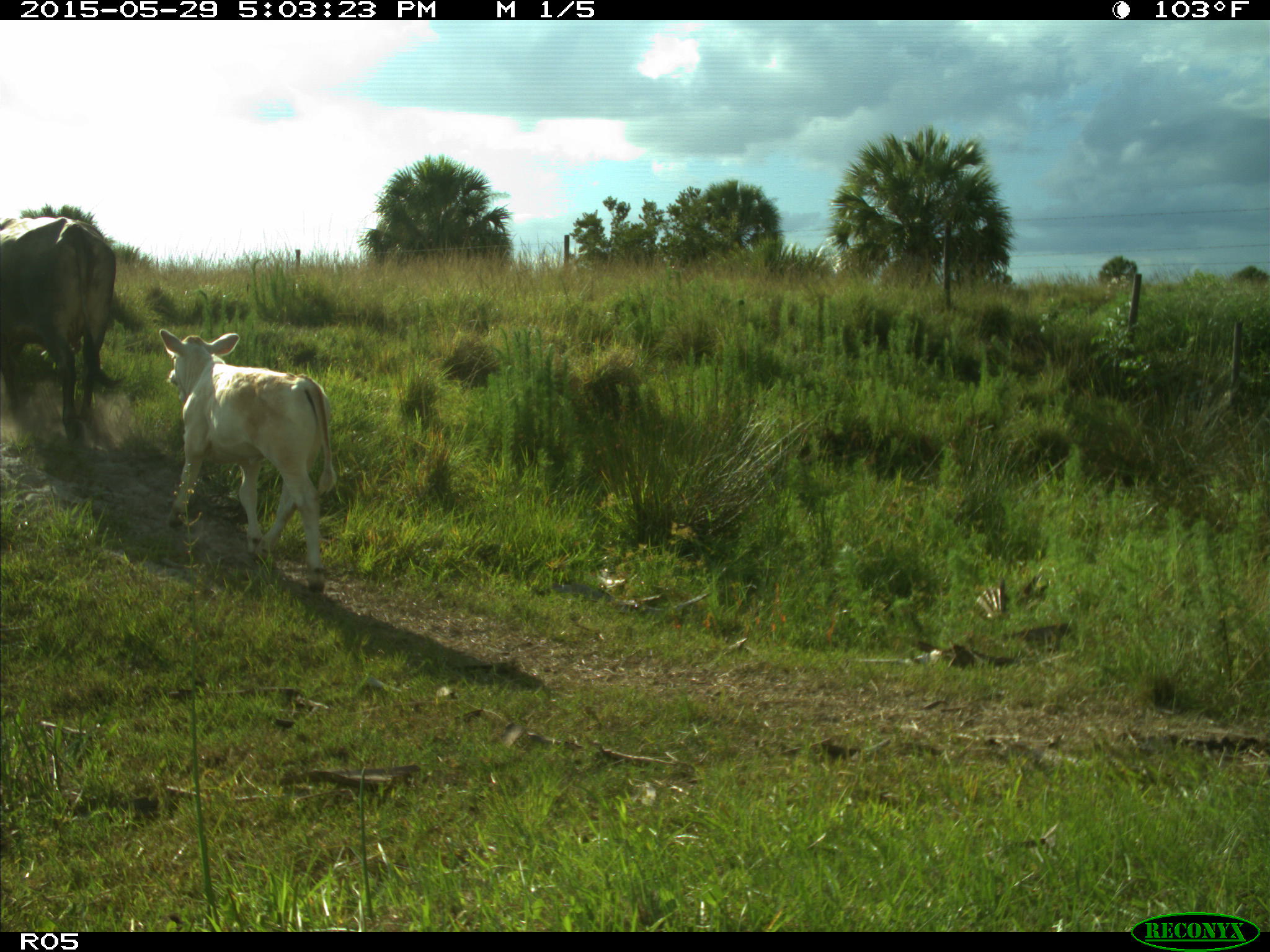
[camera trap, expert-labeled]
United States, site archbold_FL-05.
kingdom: Animalia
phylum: Chordata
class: Mammalia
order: Artiodactyla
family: Bovidae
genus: Bos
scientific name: Bos taurus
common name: domestic cow